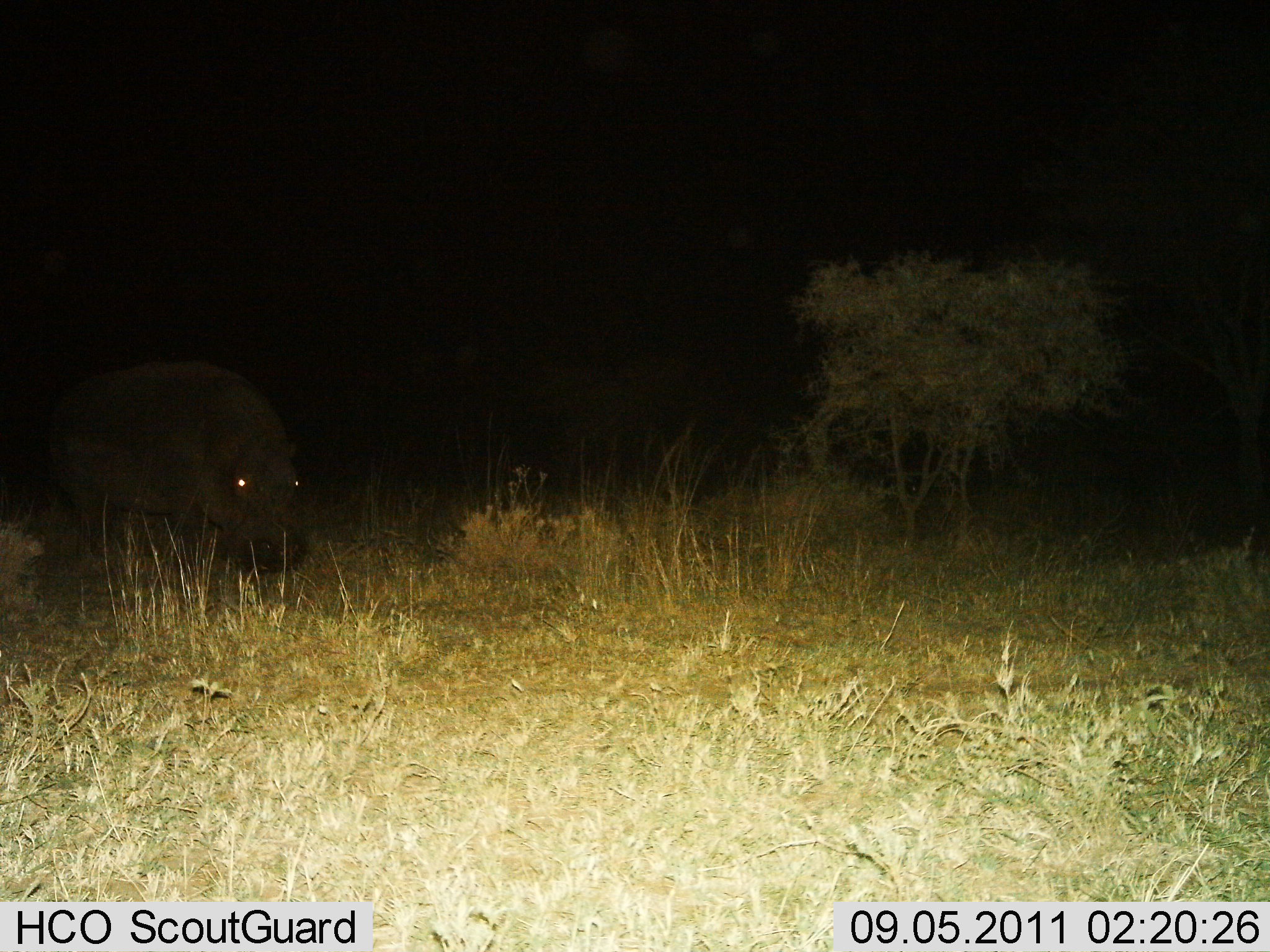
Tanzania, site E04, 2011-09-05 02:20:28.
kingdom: Animalia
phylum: Chordata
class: Mammalia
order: Artiodactyla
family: Hippopotamidae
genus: Hippopotamus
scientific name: Hippopotamus amphibius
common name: hippopotamus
Hippopotamus (Hippopotamus amphibius), count 1. Behavior (volunteer vote fractions): standing 54%, resting 0%, moving 38%, interacting 0%. Young present (vote fraction): 0%. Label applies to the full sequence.